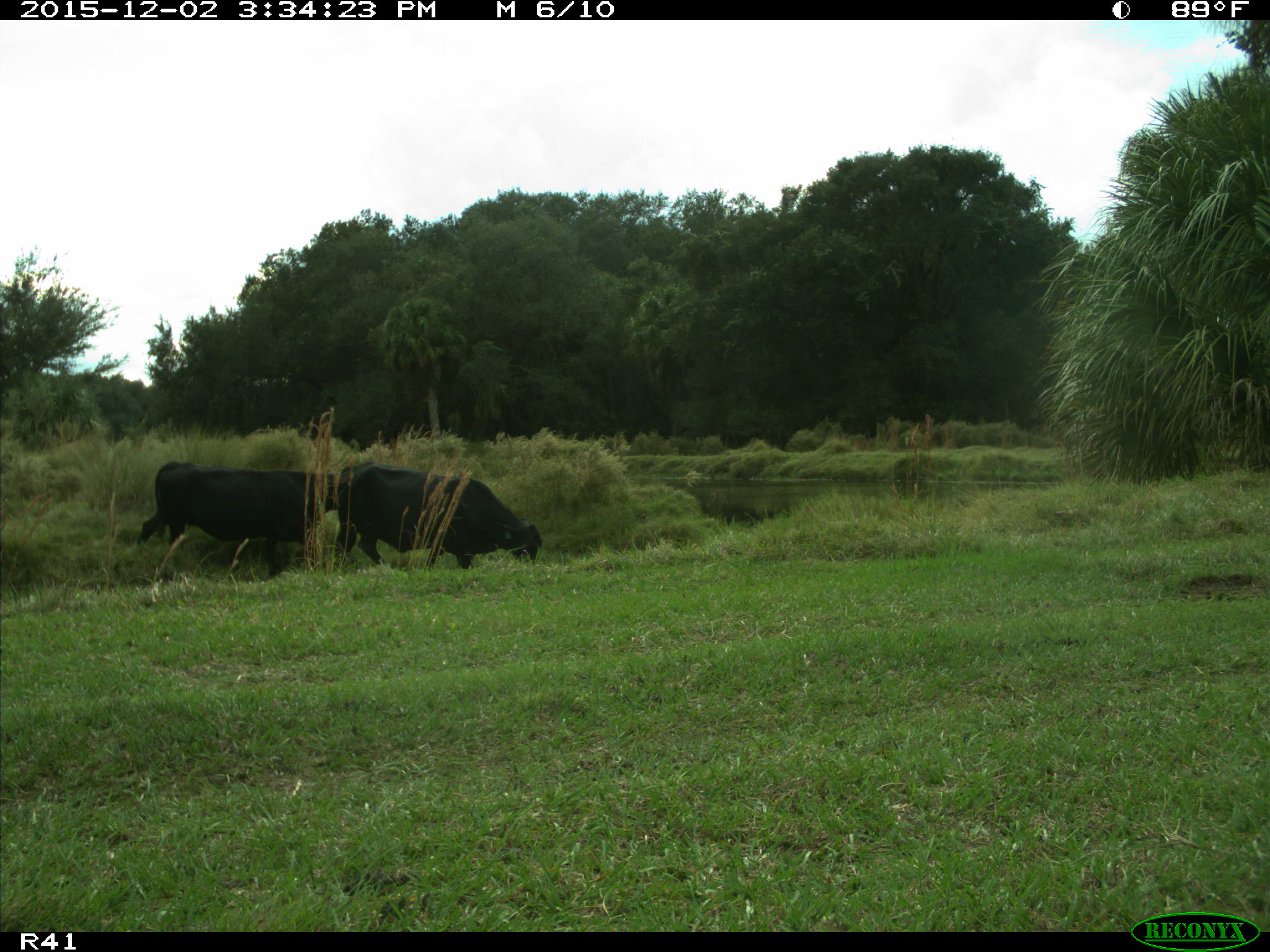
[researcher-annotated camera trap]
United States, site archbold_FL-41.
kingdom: Animalia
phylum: Chordata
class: Mammalia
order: Artiodactyla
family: Bovidae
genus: Bos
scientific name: Bos taurus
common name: domestic cow